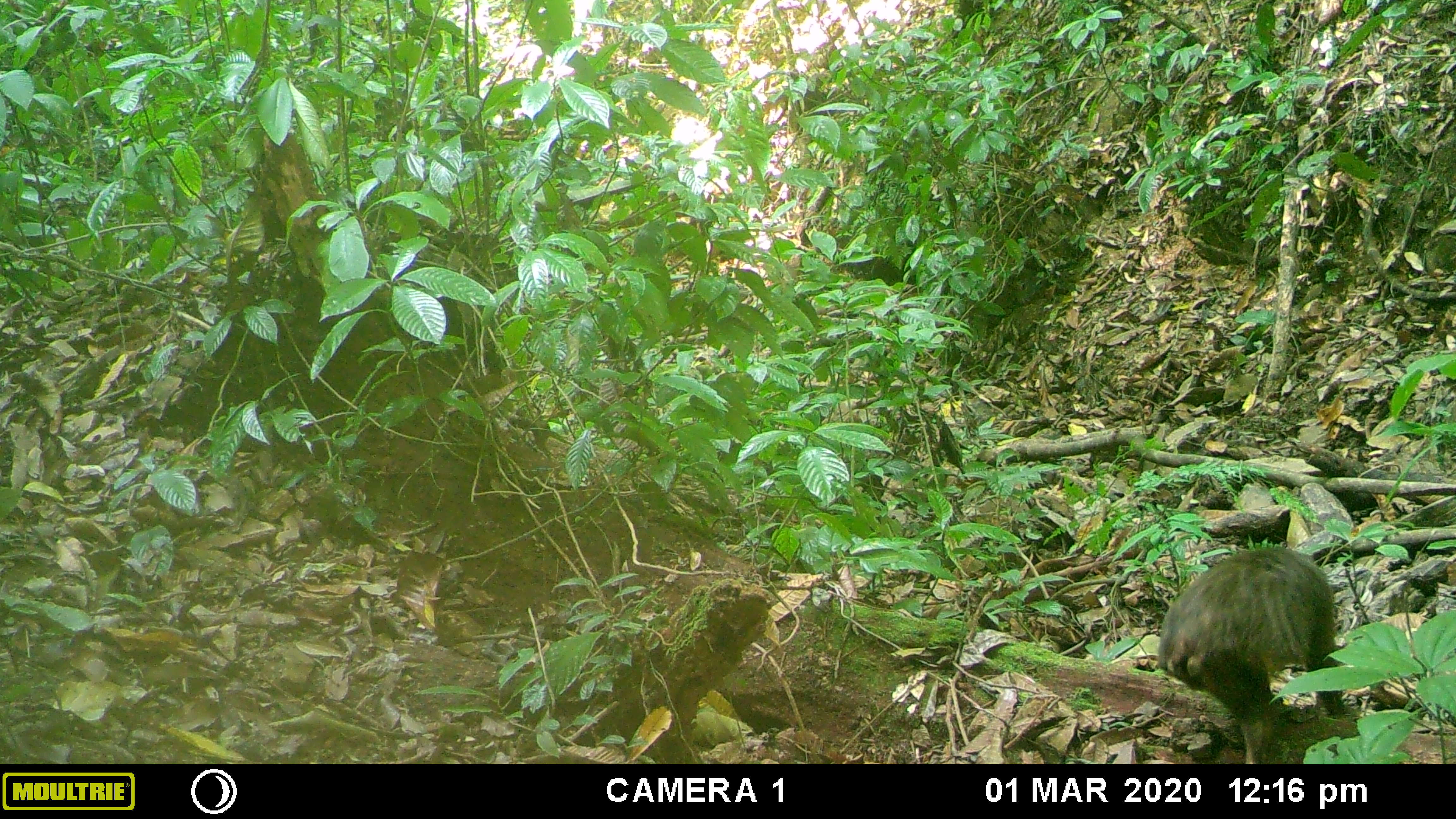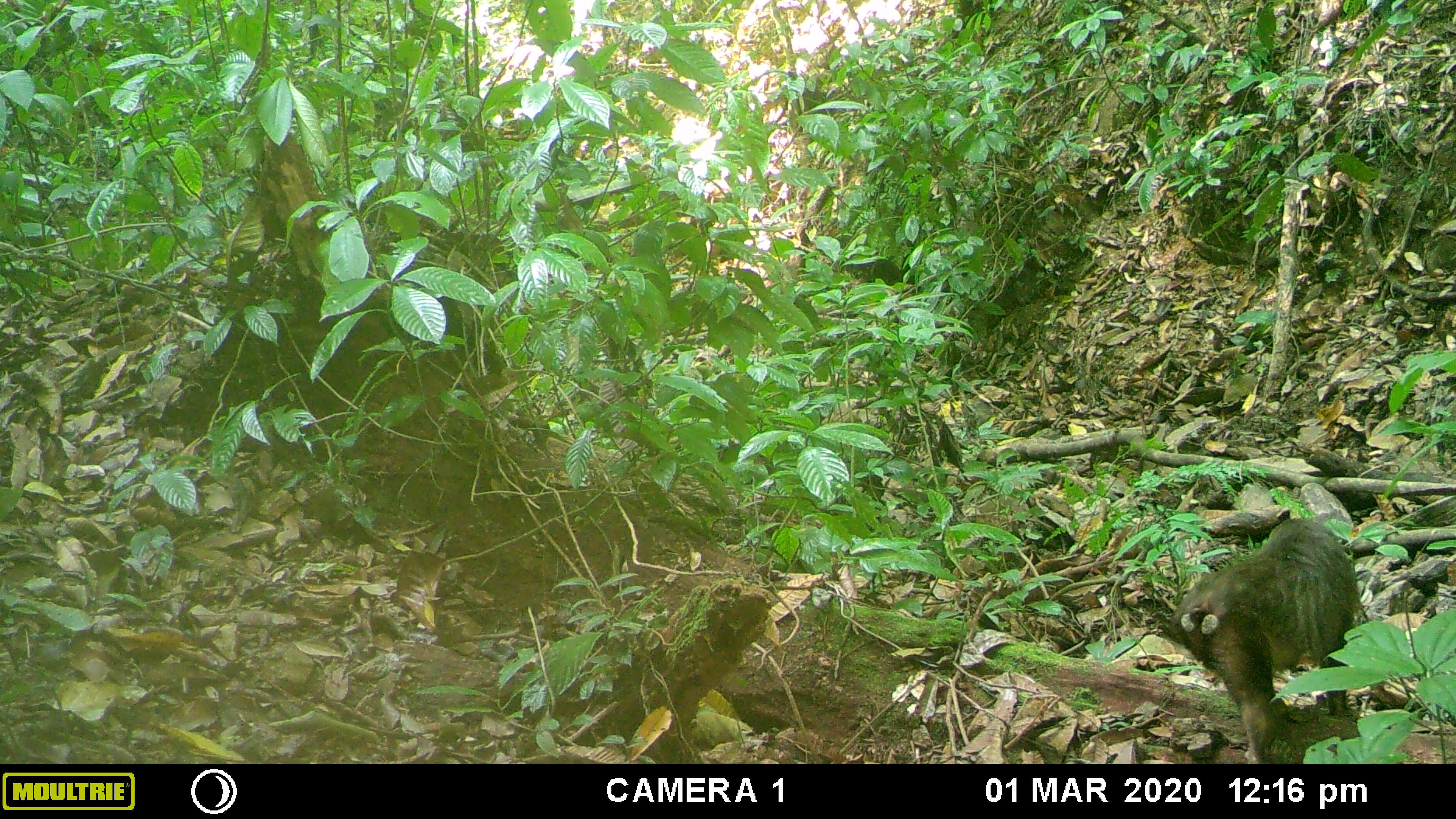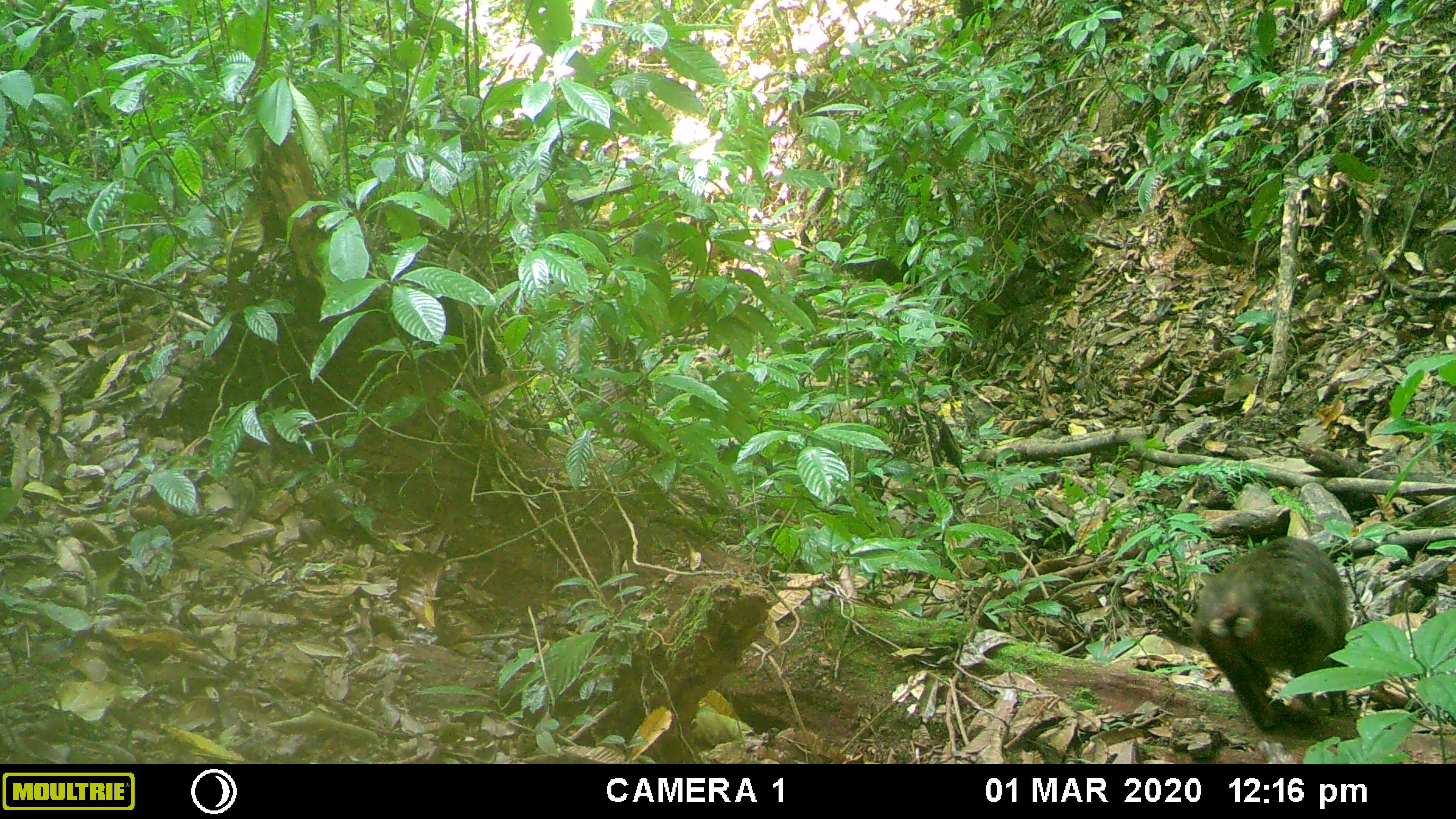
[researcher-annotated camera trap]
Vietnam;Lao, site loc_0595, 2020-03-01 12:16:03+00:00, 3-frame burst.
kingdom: Animalia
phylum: Chordata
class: Mammalia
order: Primates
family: Cercopithecidae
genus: Macaca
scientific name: Macaca arctoides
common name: stump-tailed macaque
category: stump tailed macaque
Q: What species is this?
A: Stump tailed macaque (stump-tailed macaque) (Macaca arctoides).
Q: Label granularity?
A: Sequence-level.